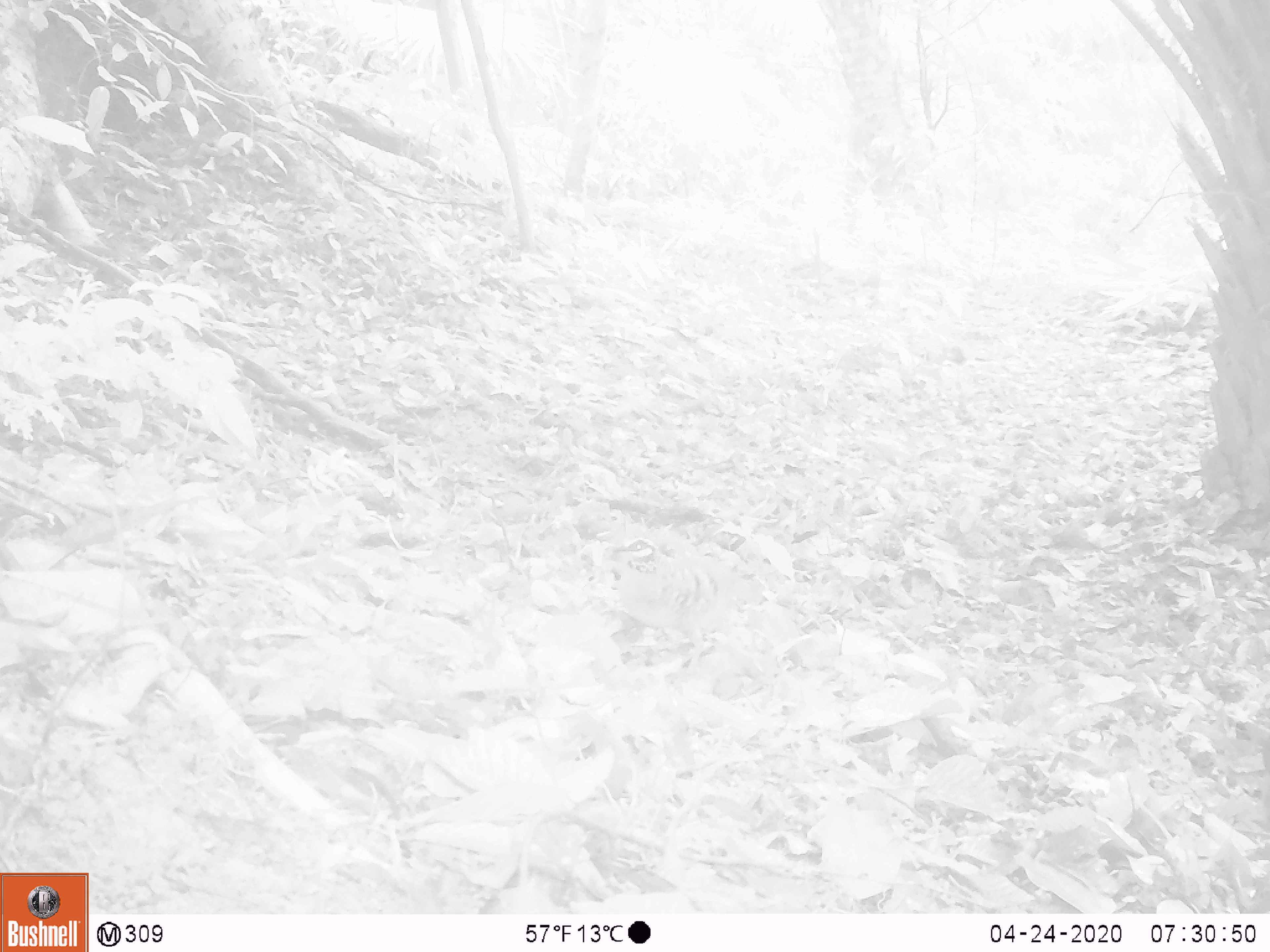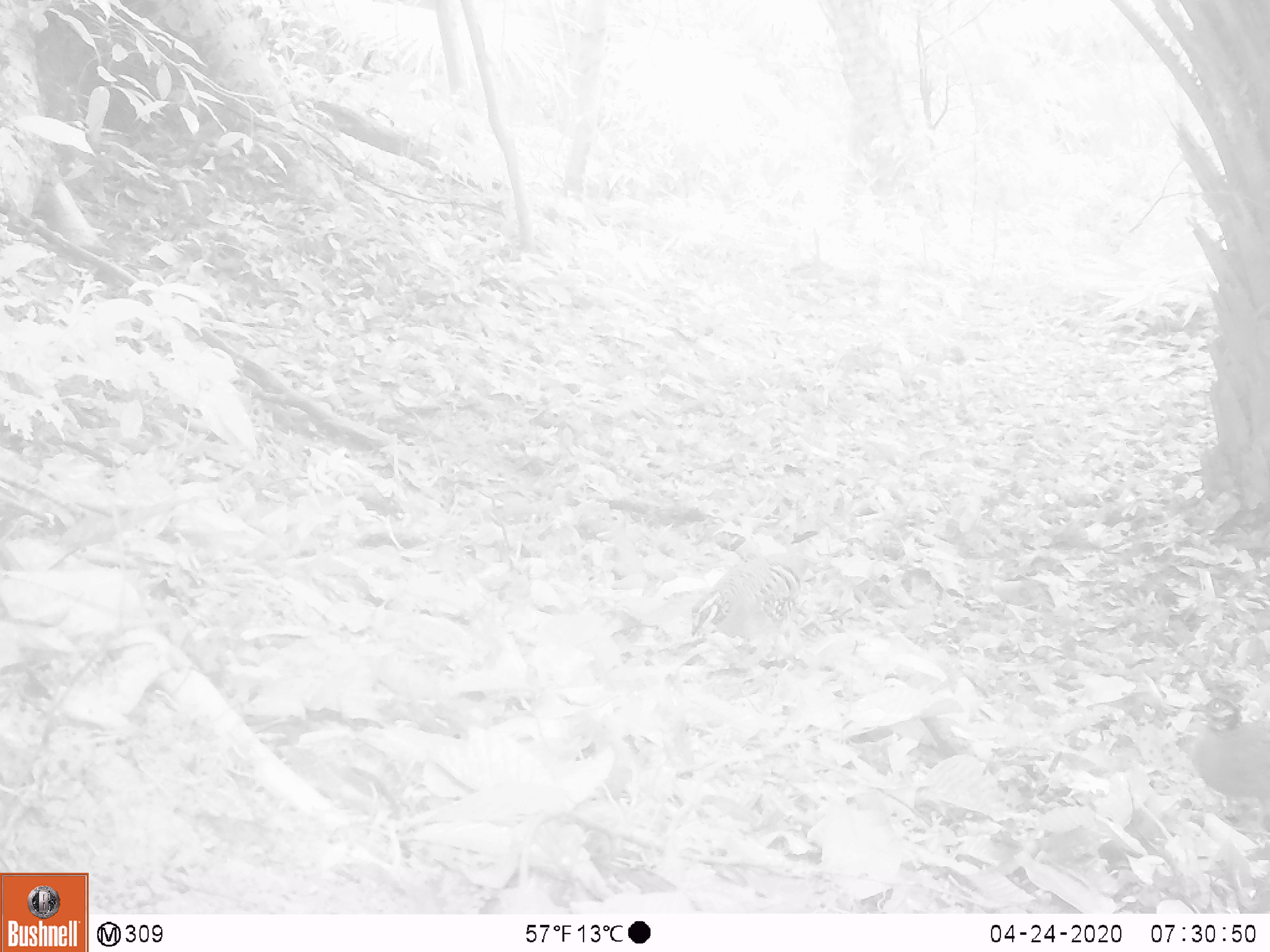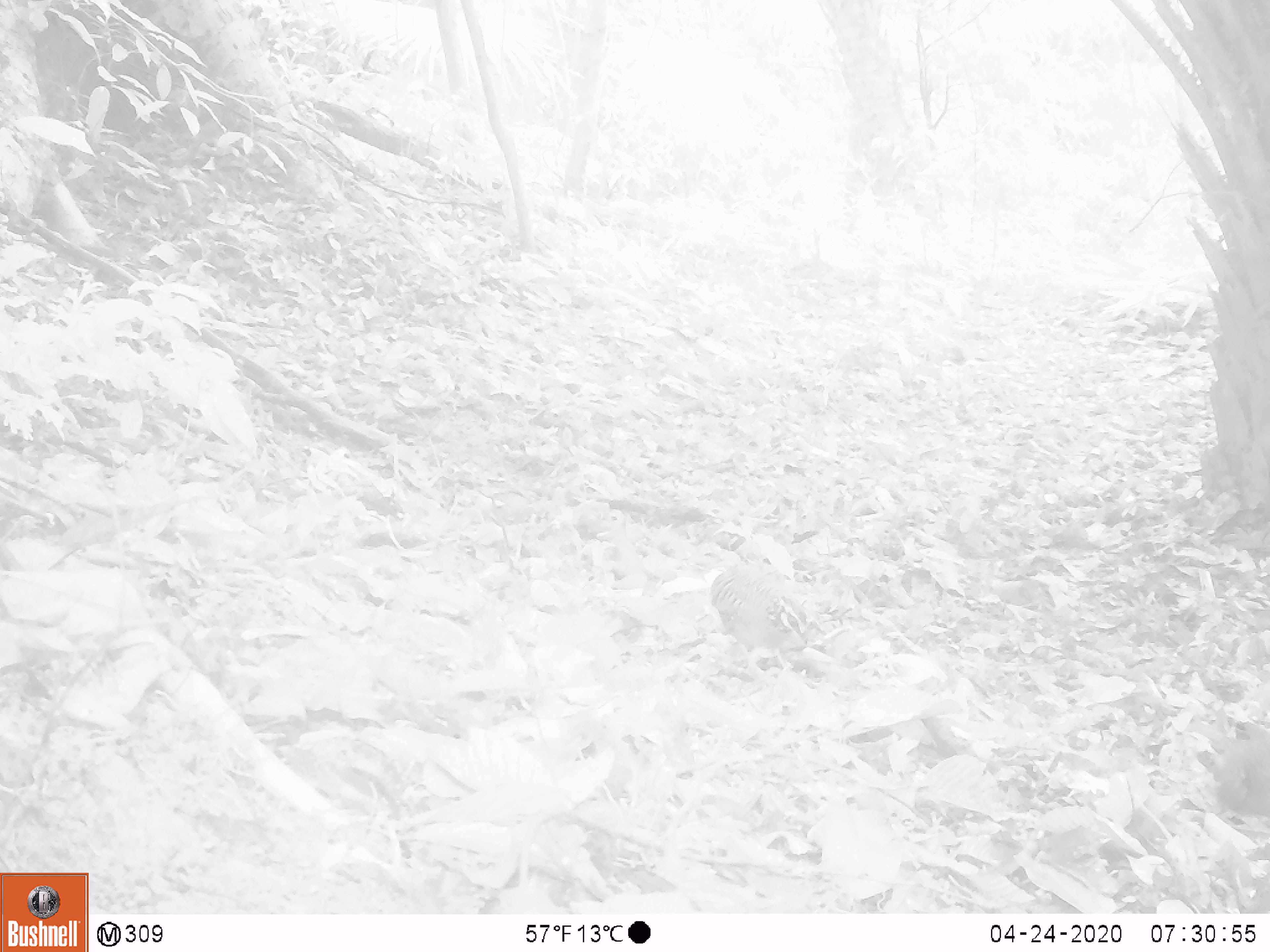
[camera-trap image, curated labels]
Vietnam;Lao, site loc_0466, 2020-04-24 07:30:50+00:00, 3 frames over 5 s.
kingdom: Animalia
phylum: Chordata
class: Aves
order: Galliformes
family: Phasianidae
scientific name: Phasianidae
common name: partridge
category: unidentified partridge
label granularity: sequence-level